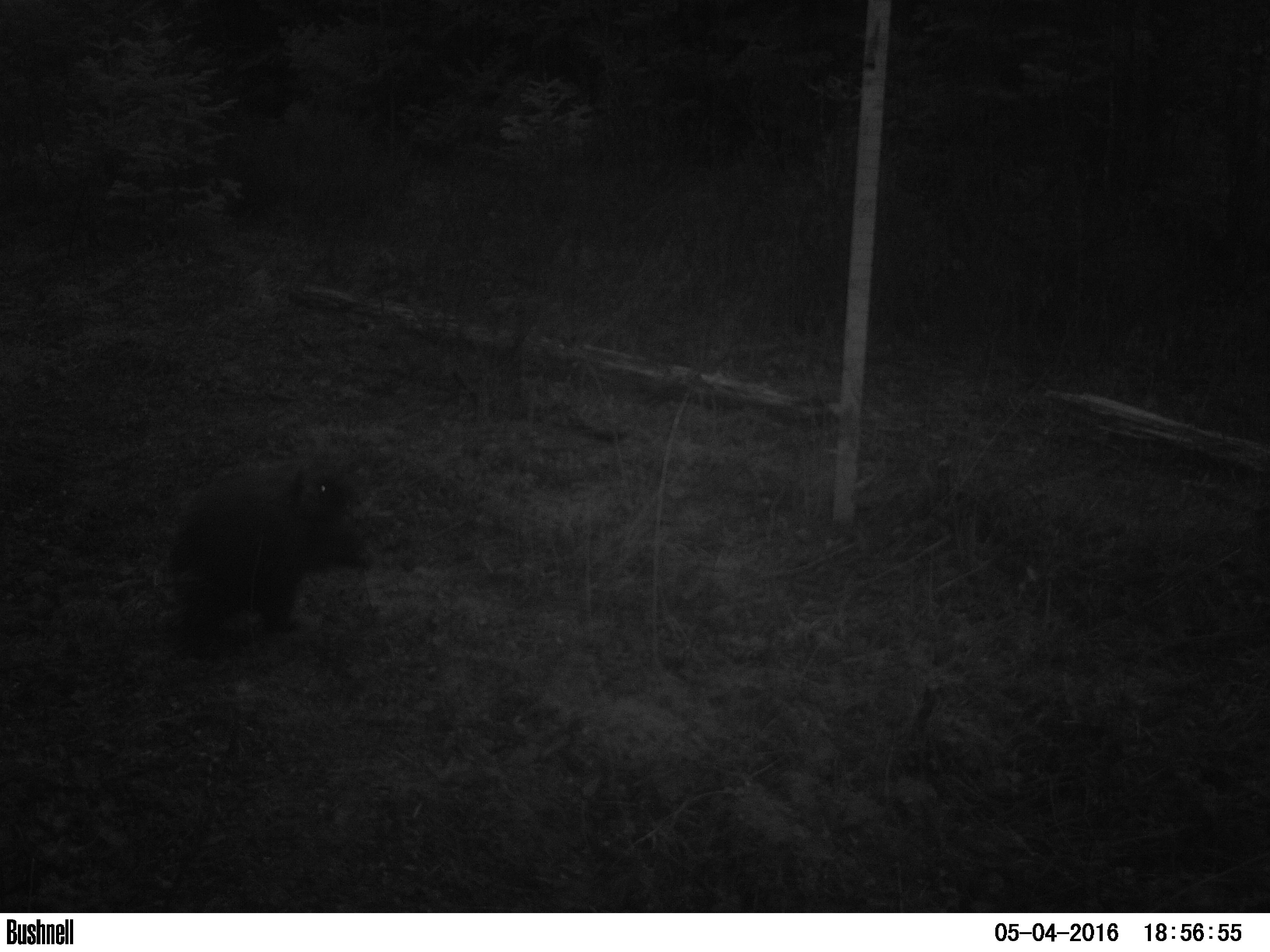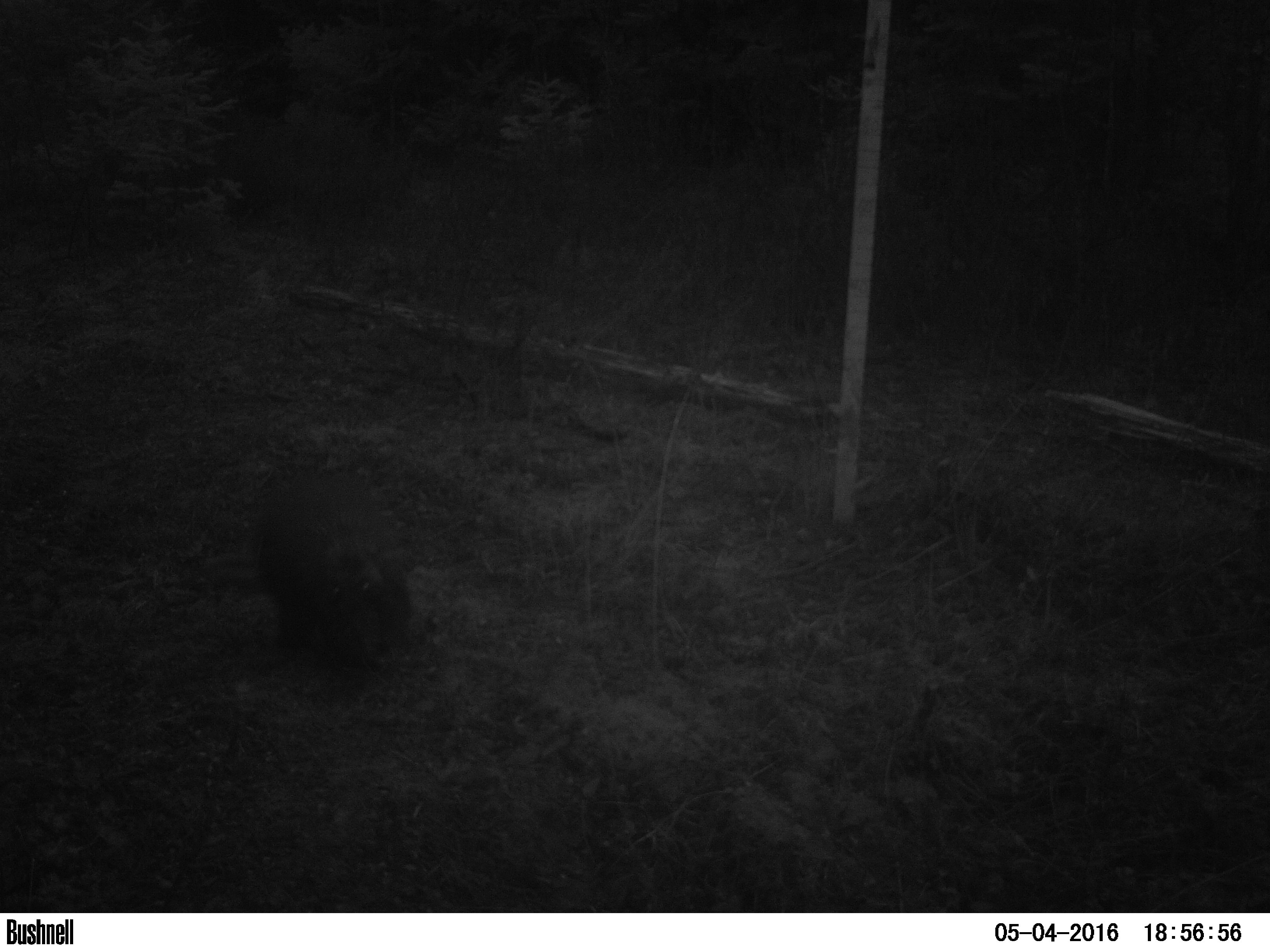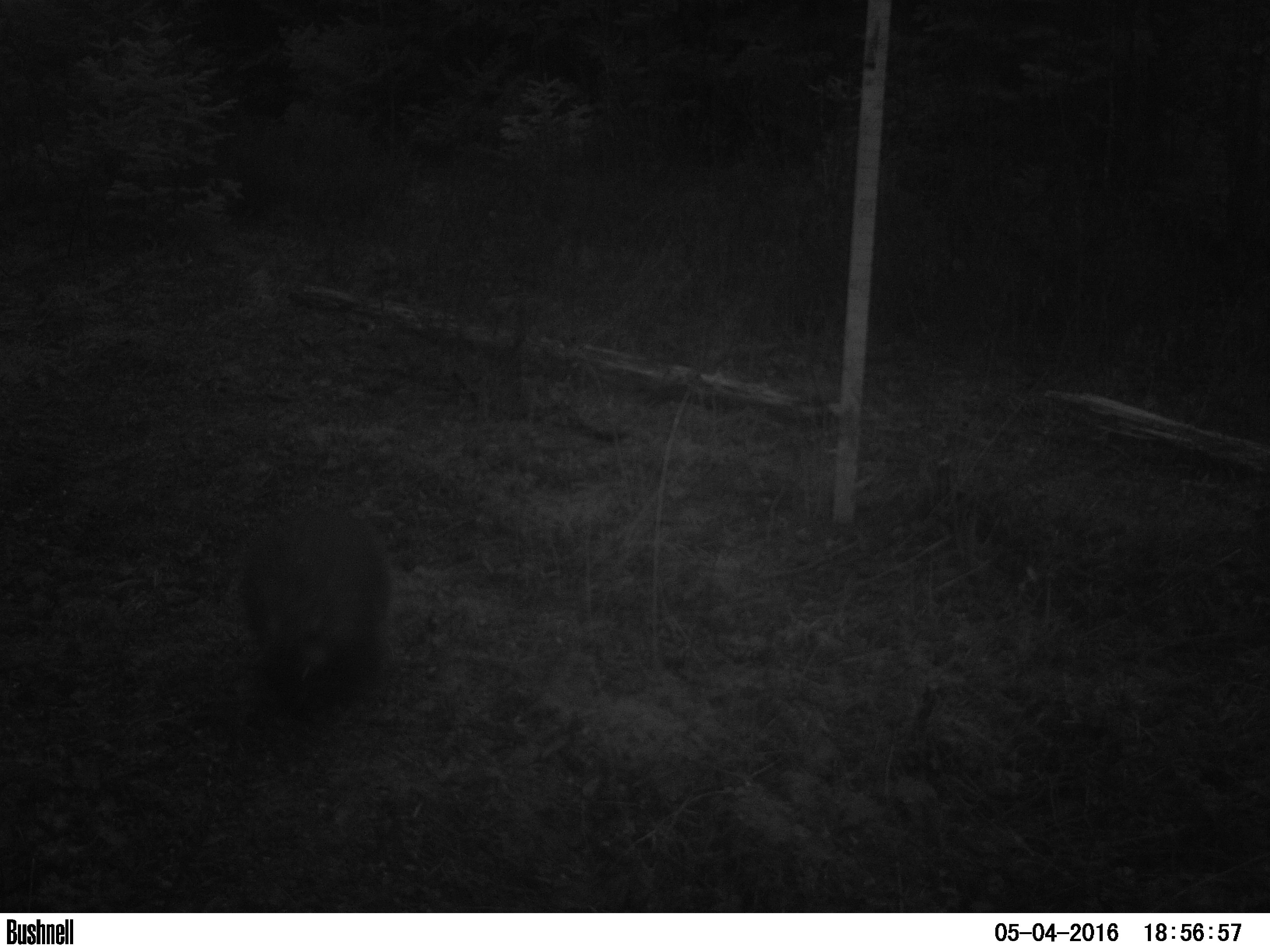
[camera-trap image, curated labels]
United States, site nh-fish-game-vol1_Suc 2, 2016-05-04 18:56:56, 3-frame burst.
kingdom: Animalia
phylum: Chordata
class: Mammalia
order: Rodentia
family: Erethizontidae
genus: Erethizon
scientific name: Erethizon dorsatum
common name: porcupine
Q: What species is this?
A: Porcupine (Erethizon dorsatum).